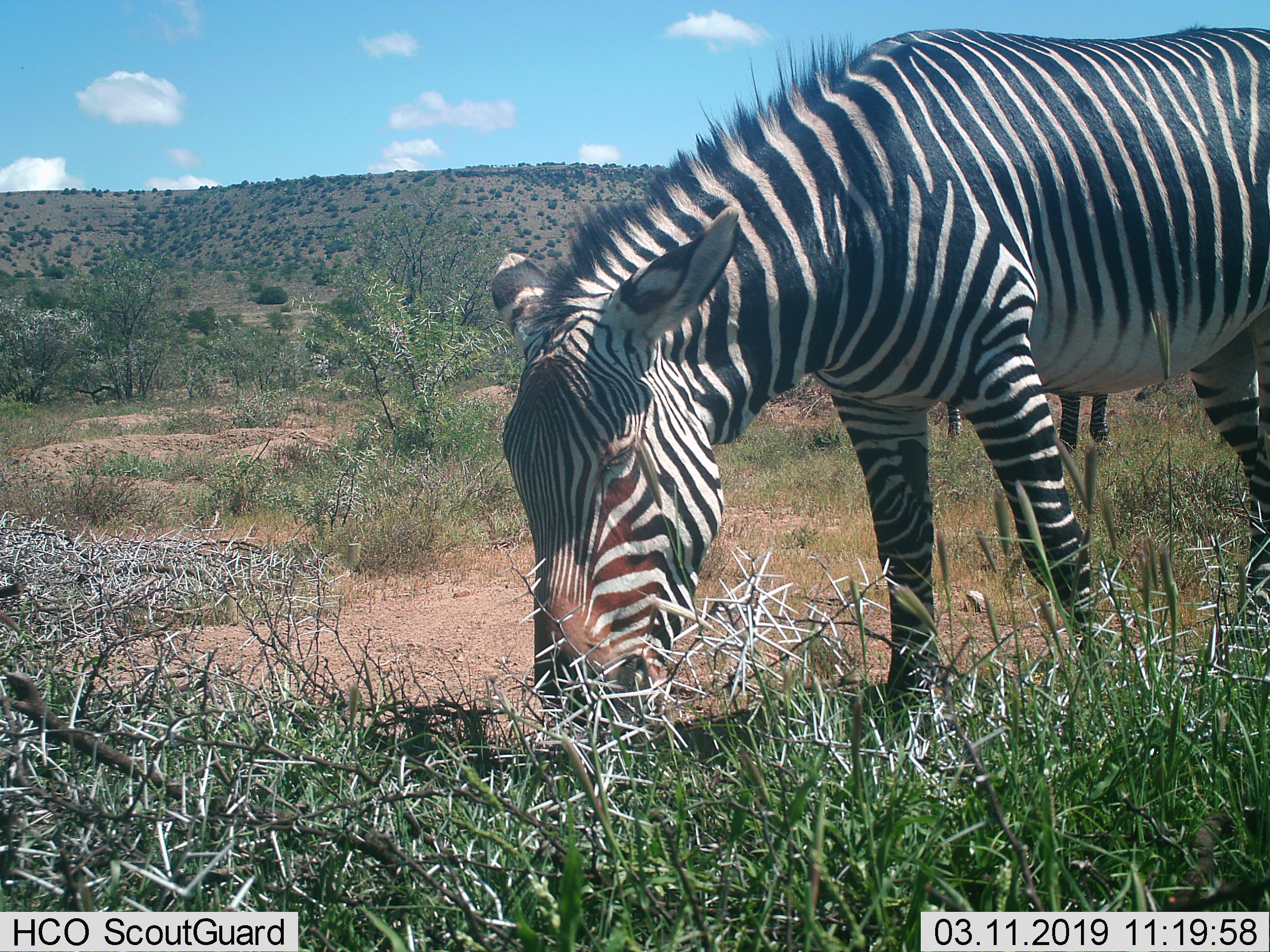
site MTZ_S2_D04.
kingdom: Animalia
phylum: Chordata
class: Mammalia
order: Perissodactyla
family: Equidae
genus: Equus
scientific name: Equus zebra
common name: mountain zebra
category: zebramountain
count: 1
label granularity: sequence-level